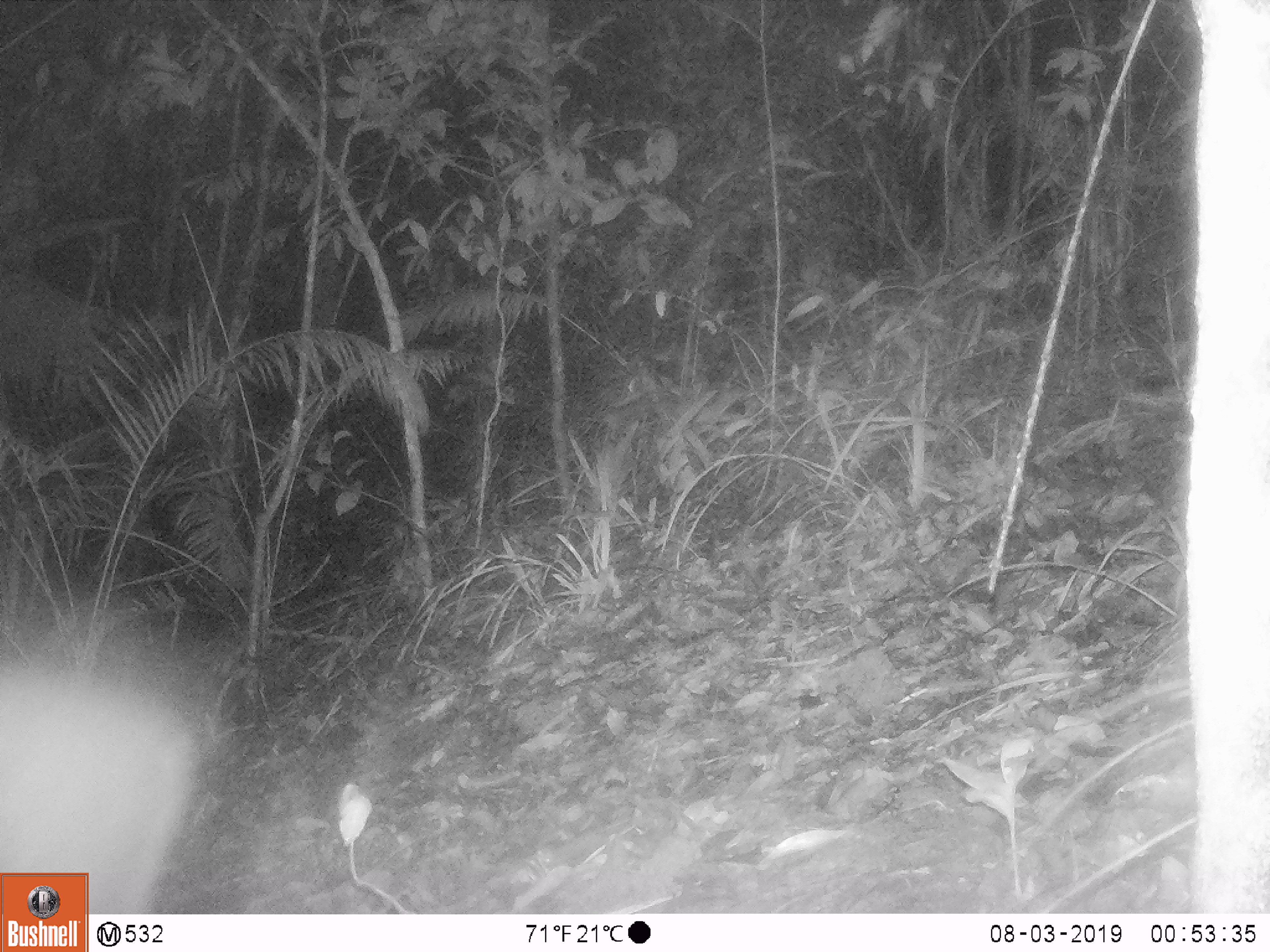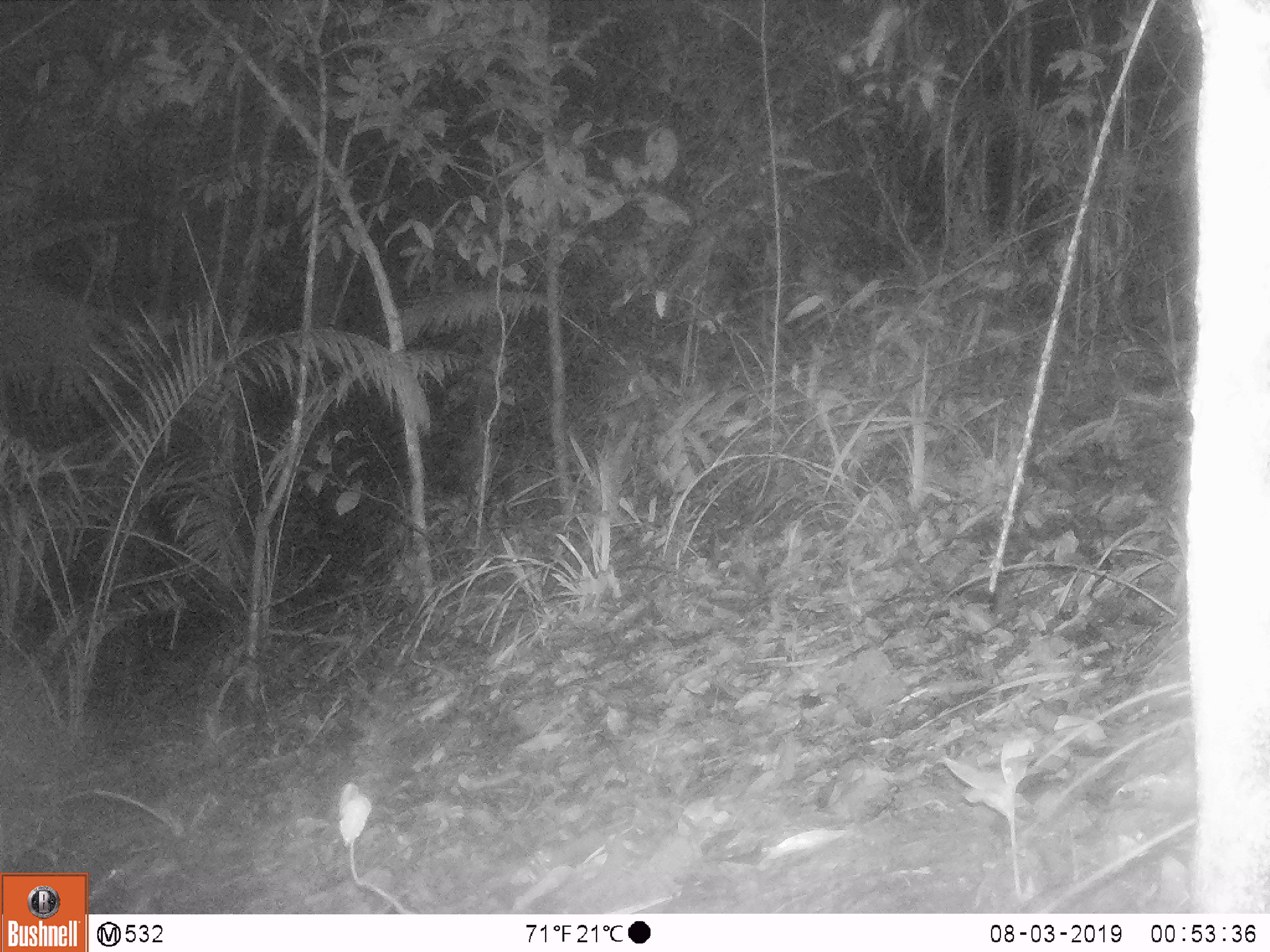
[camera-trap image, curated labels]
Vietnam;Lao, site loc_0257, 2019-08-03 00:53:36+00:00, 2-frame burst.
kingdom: Animalia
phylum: Chordata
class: Mammalia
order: Artiodactyla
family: Cervidae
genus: Muntiacus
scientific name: Muntiacus rooseveltorum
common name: roosevelt's muntjac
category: roosevelts muntjac group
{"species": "roosevelts muntjac group (roosevelt's muntjac) (Muntiacus rooseveltorum)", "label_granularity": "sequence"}